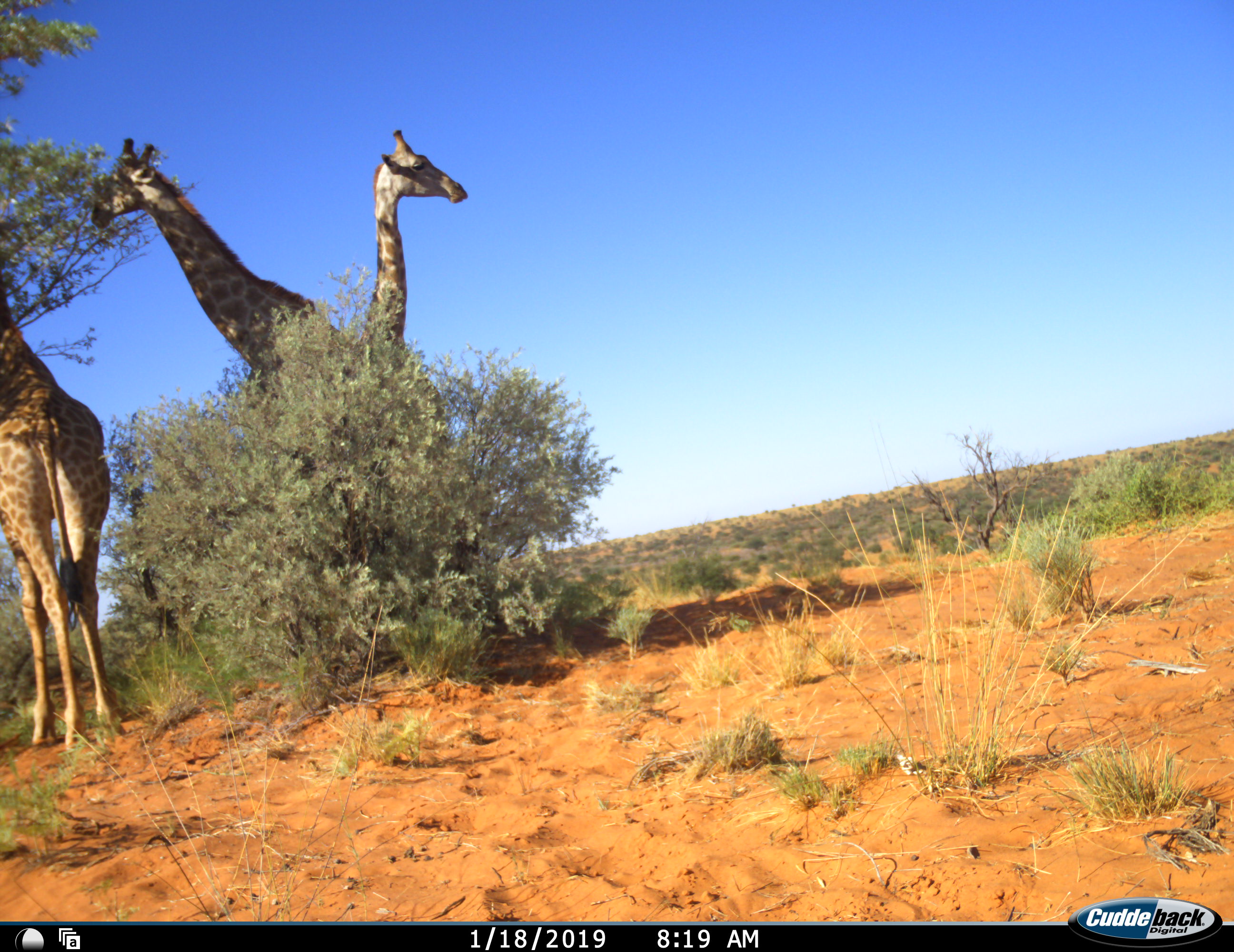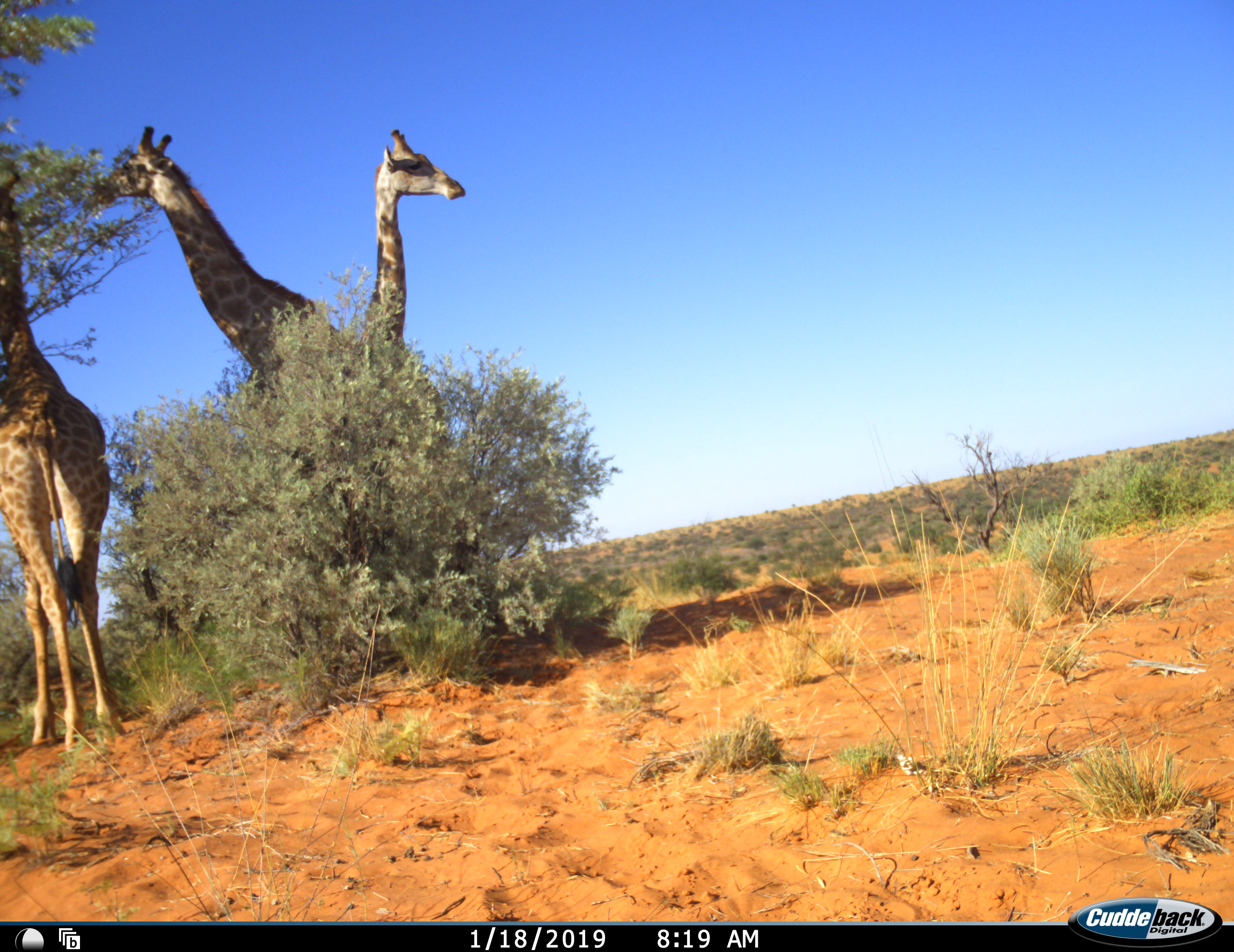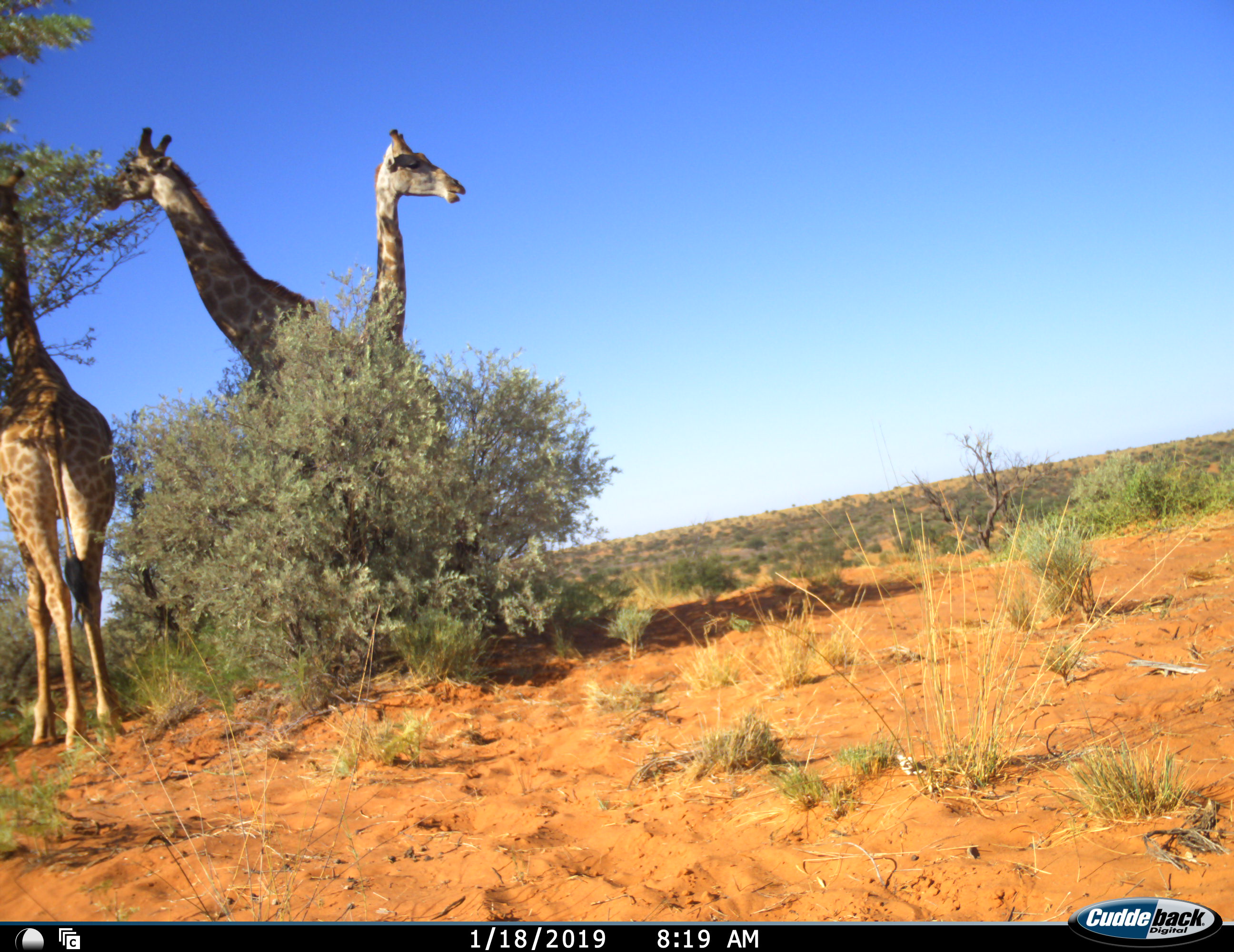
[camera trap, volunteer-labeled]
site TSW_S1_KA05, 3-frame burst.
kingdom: Animalia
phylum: Chordata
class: Mammalia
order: Artiodactyla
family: Giraffidae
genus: Giraffa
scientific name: Giraffa camelopardalis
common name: giraffe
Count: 3.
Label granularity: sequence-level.